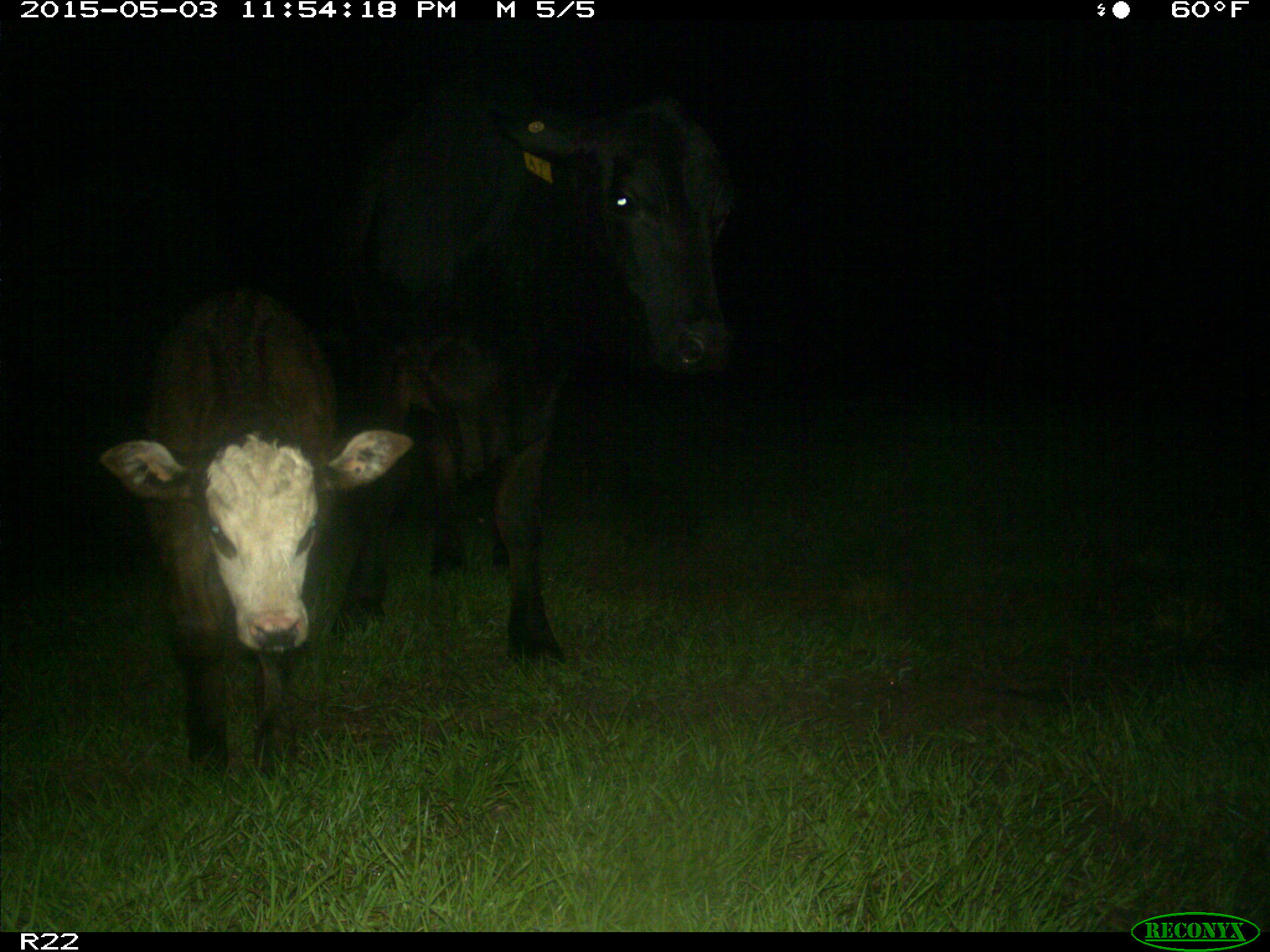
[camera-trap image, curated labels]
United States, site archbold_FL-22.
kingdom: Animalia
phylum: Chordata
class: Mammalia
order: Artiodactyla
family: Bovidae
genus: Bos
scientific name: Bos taurus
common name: domestic cow